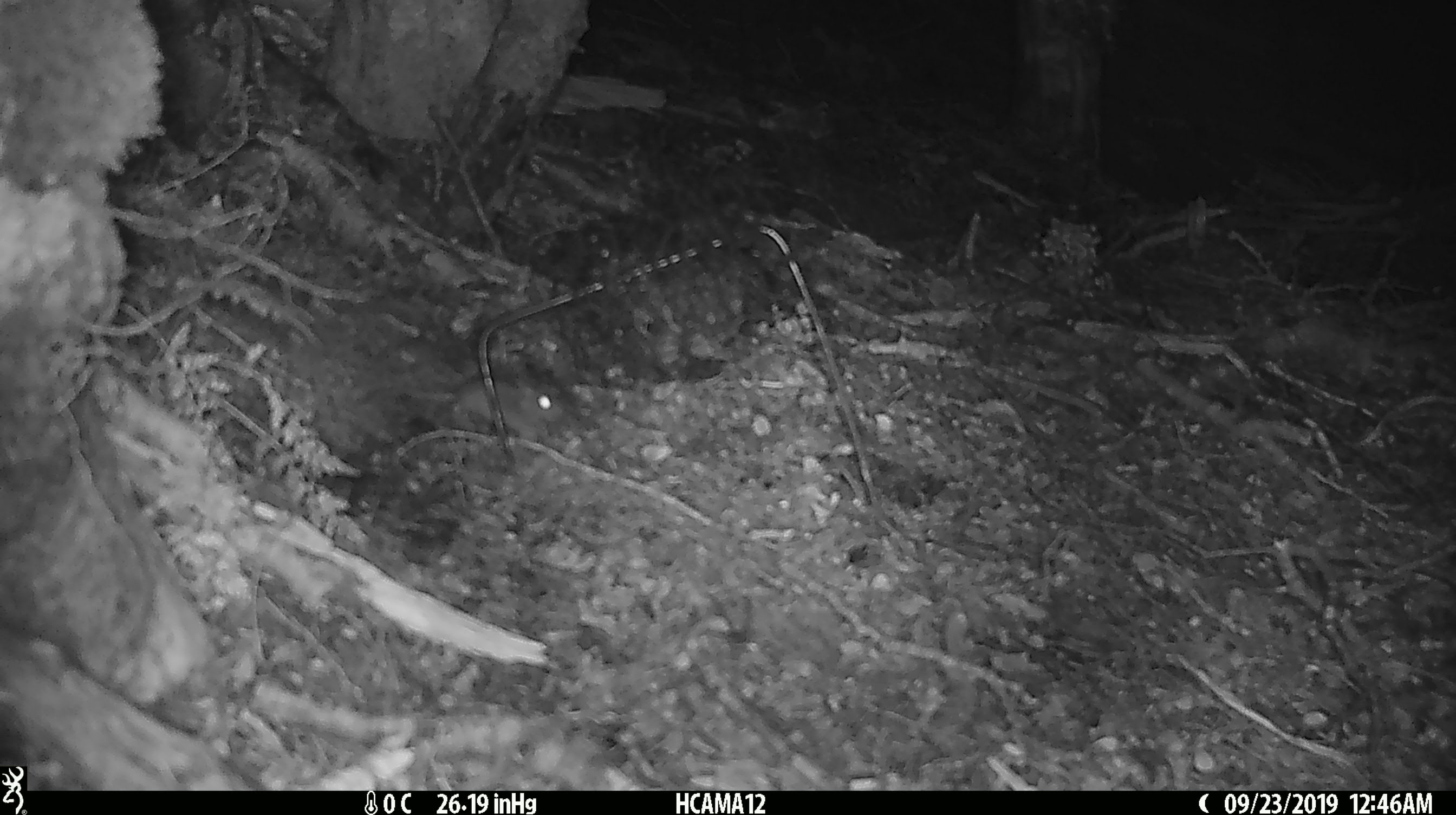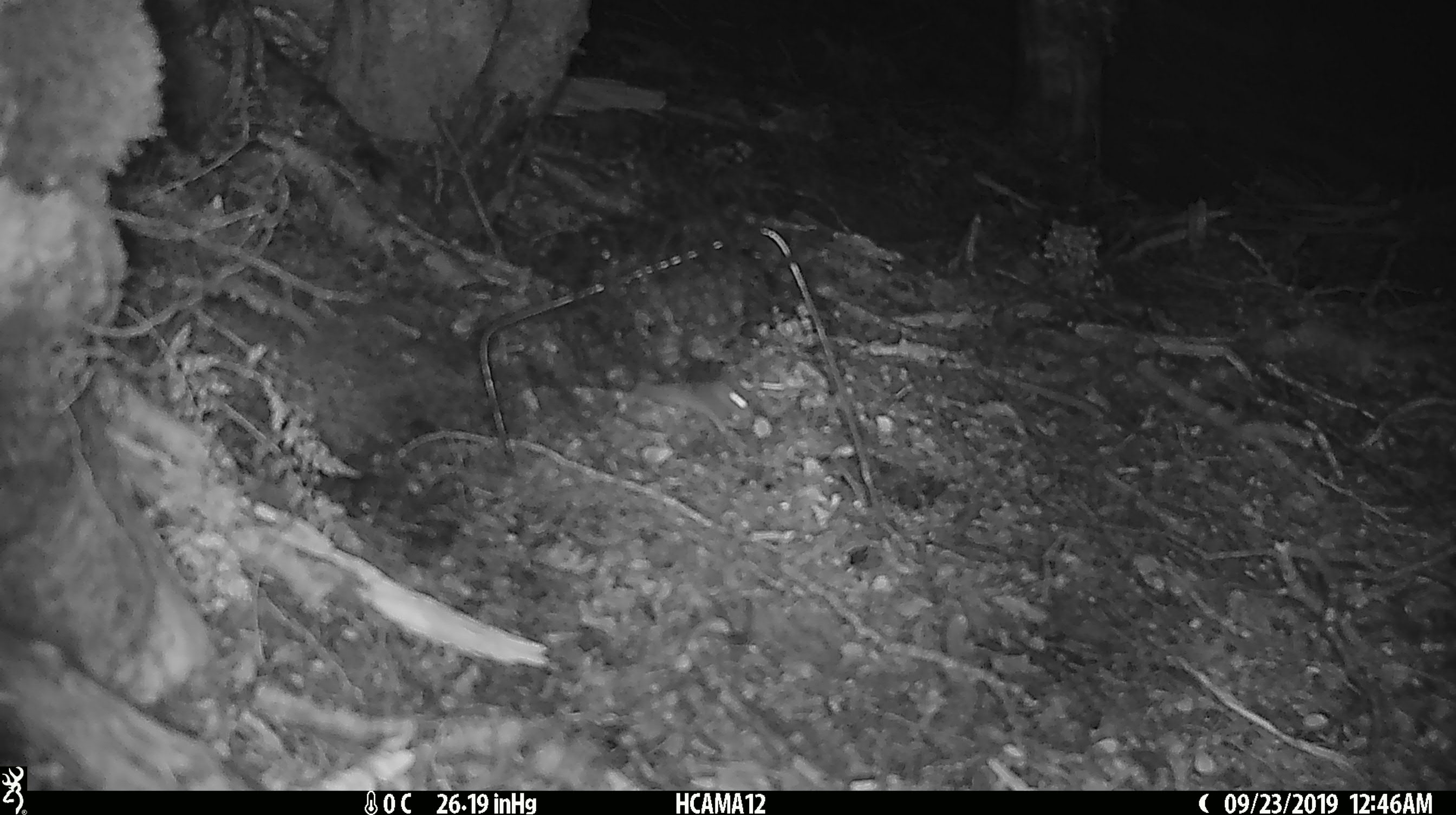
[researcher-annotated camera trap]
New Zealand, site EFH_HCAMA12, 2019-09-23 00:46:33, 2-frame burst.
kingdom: Animalia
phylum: Chordata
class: Mammalia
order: Rodentia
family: Muridae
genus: Mus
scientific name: Mus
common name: mouse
Mouse (Mus).